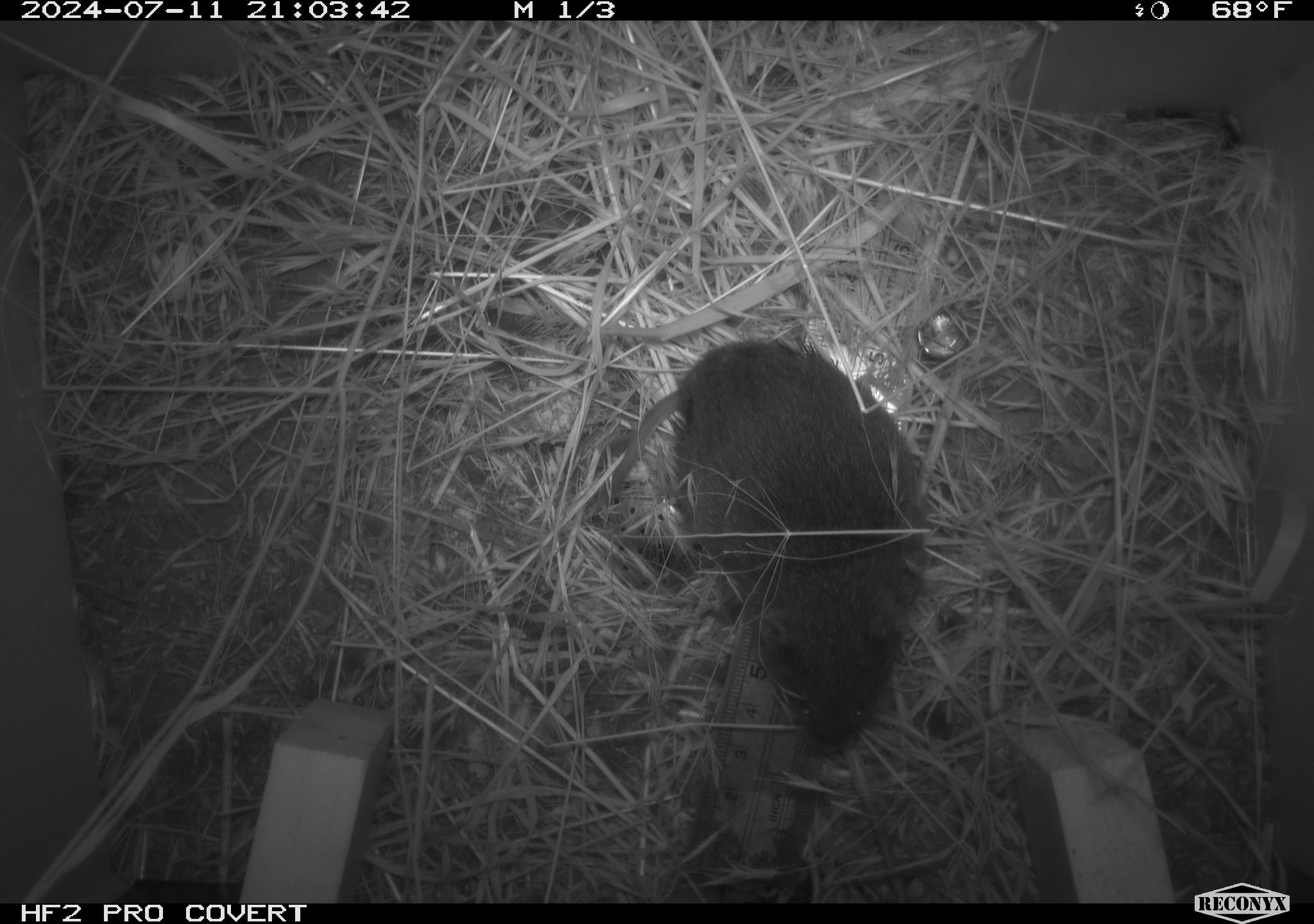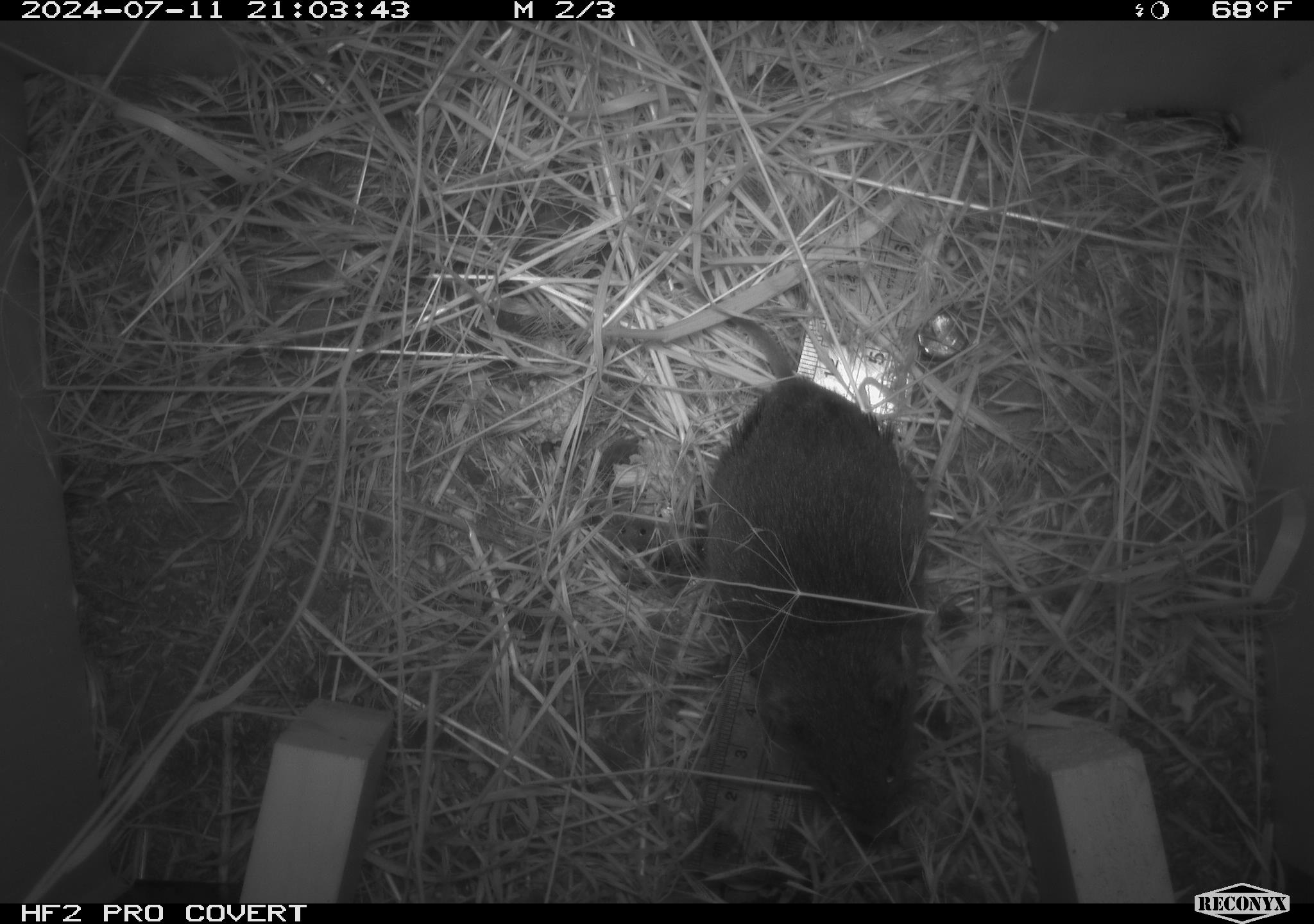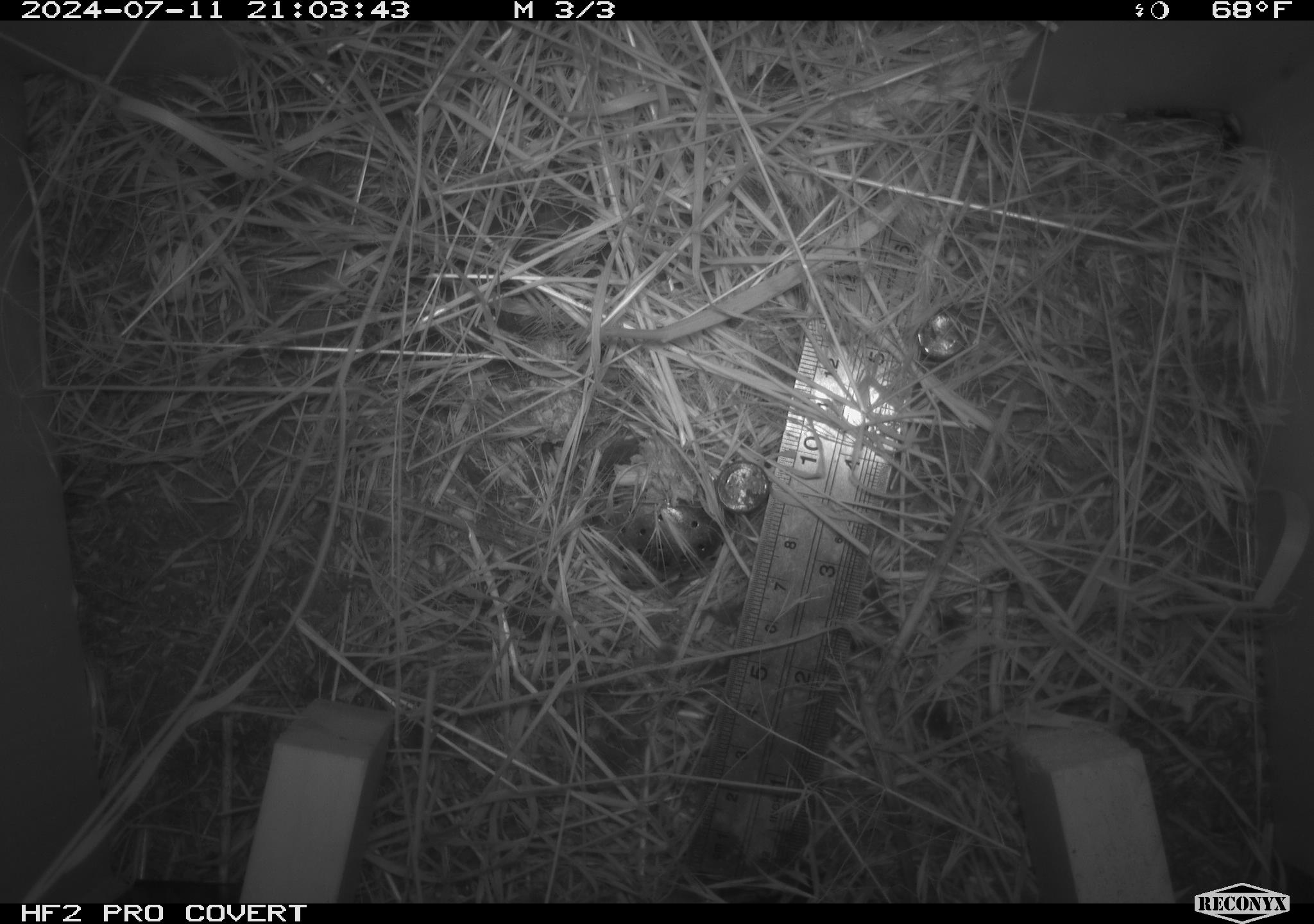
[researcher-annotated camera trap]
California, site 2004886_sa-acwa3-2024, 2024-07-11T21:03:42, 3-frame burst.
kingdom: Animalia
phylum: Chordata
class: Mammalia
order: Rodentia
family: Cricetidae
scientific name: Arvicolinae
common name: voles, lemmings, and muskrats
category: arvicolinae subfamily